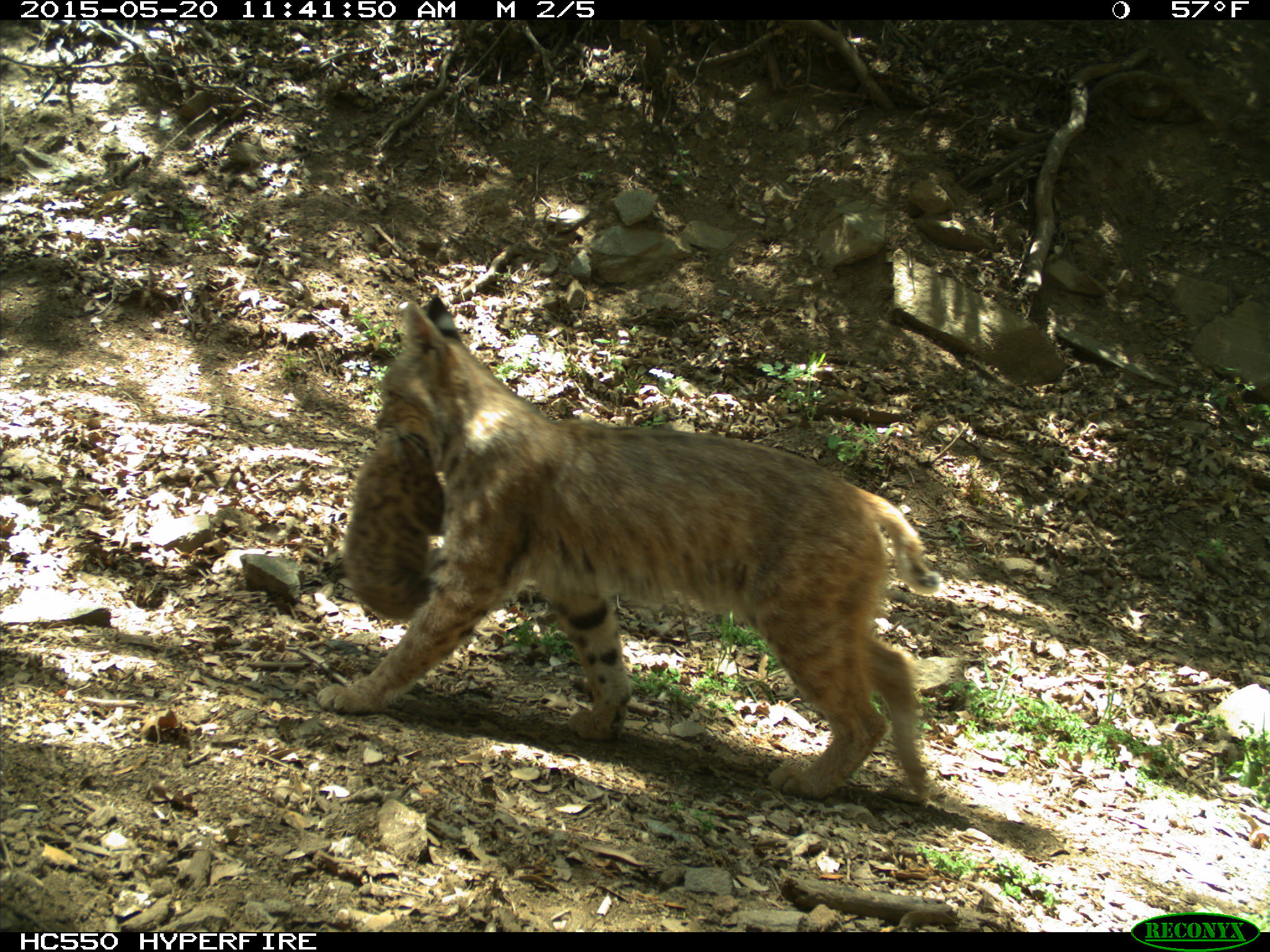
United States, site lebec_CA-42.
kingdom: Animalia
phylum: Chordata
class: Mammalia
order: Carnivora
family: Felidae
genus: Lynx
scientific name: Lynx rufus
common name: bobcat